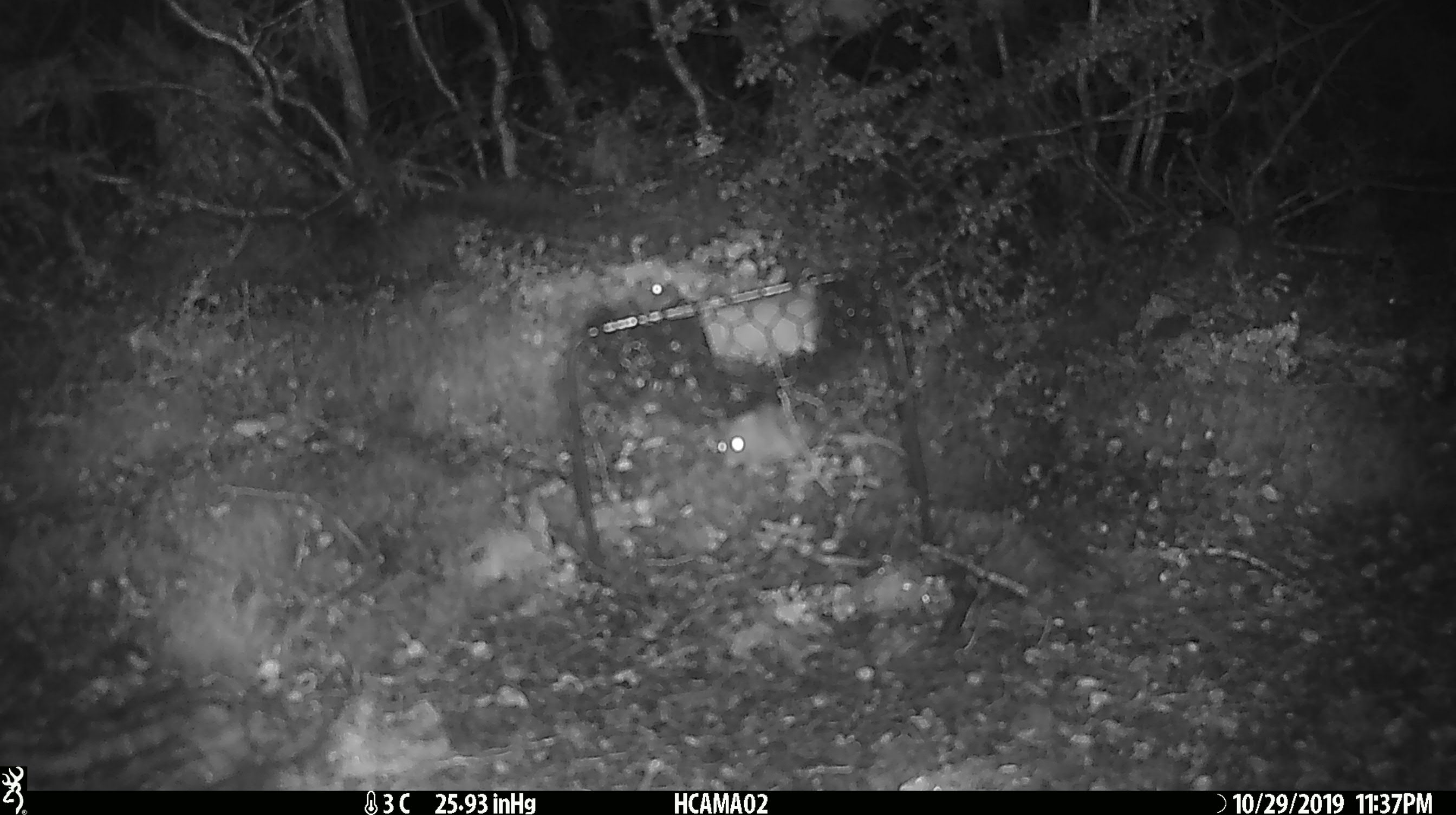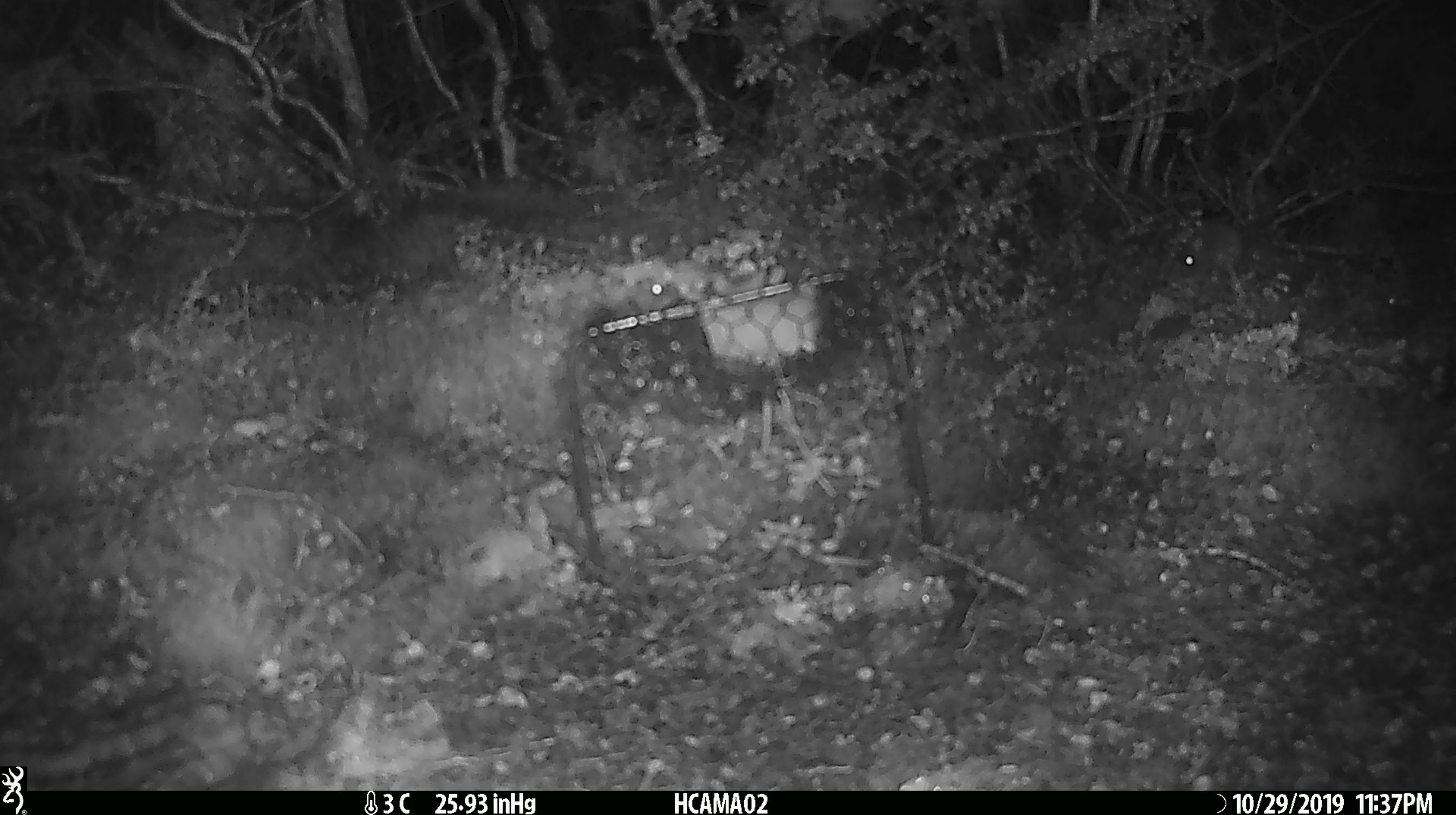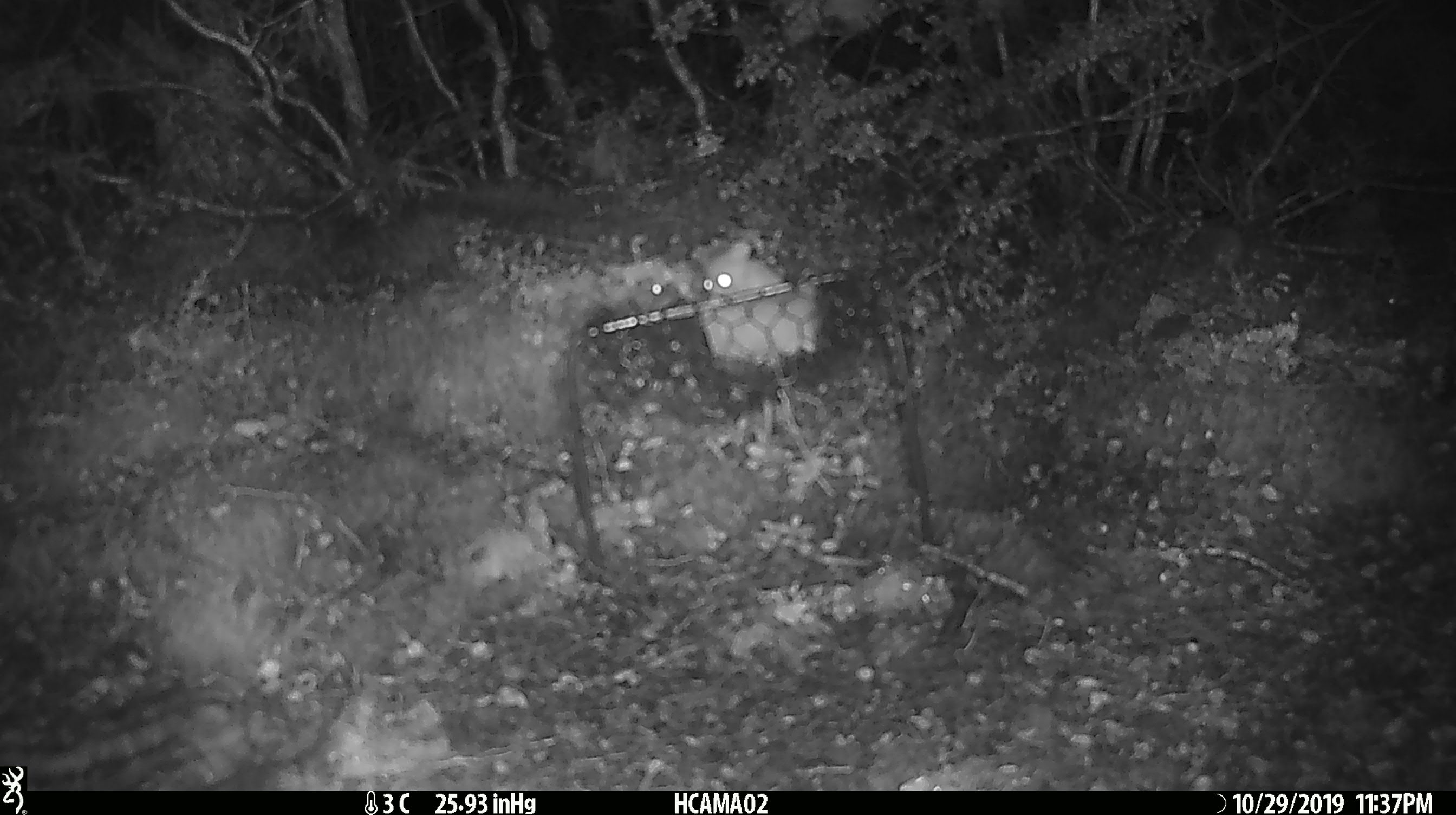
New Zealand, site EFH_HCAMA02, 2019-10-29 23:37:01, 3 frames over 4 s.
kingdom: Animalia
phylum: Chordata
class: Mammalia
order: Rodentia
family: Muridae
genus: Mus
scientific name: Mus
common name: mouse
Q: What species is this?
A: Mouse (Mus).